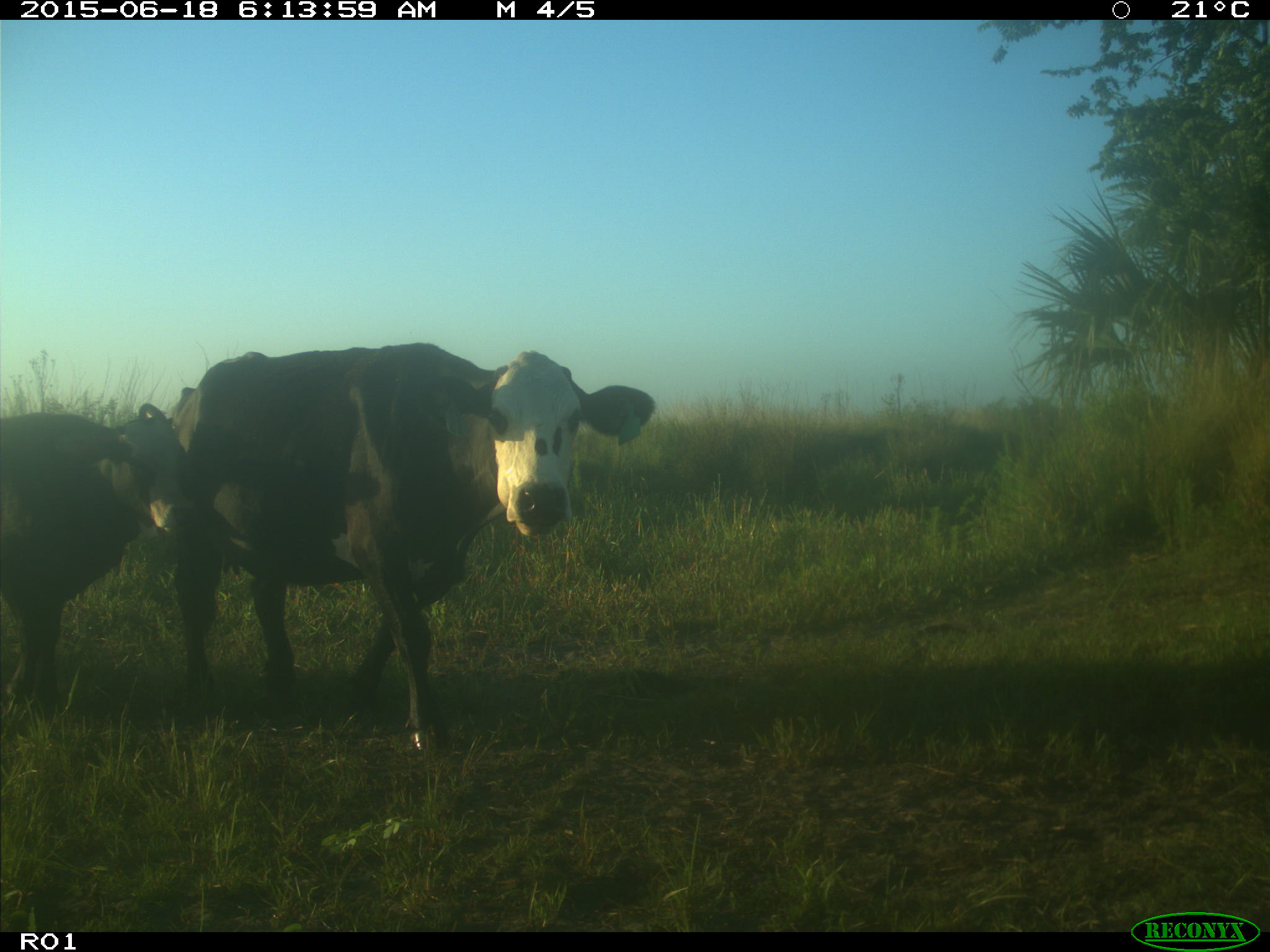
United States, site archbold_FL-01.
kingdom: Animalia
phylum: Chordata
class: Mammalia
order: Artiodactyla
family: Bovidae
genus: Bos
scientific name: Bos taurus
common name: domestic cow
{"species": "Bos taurus (domestic cow)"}